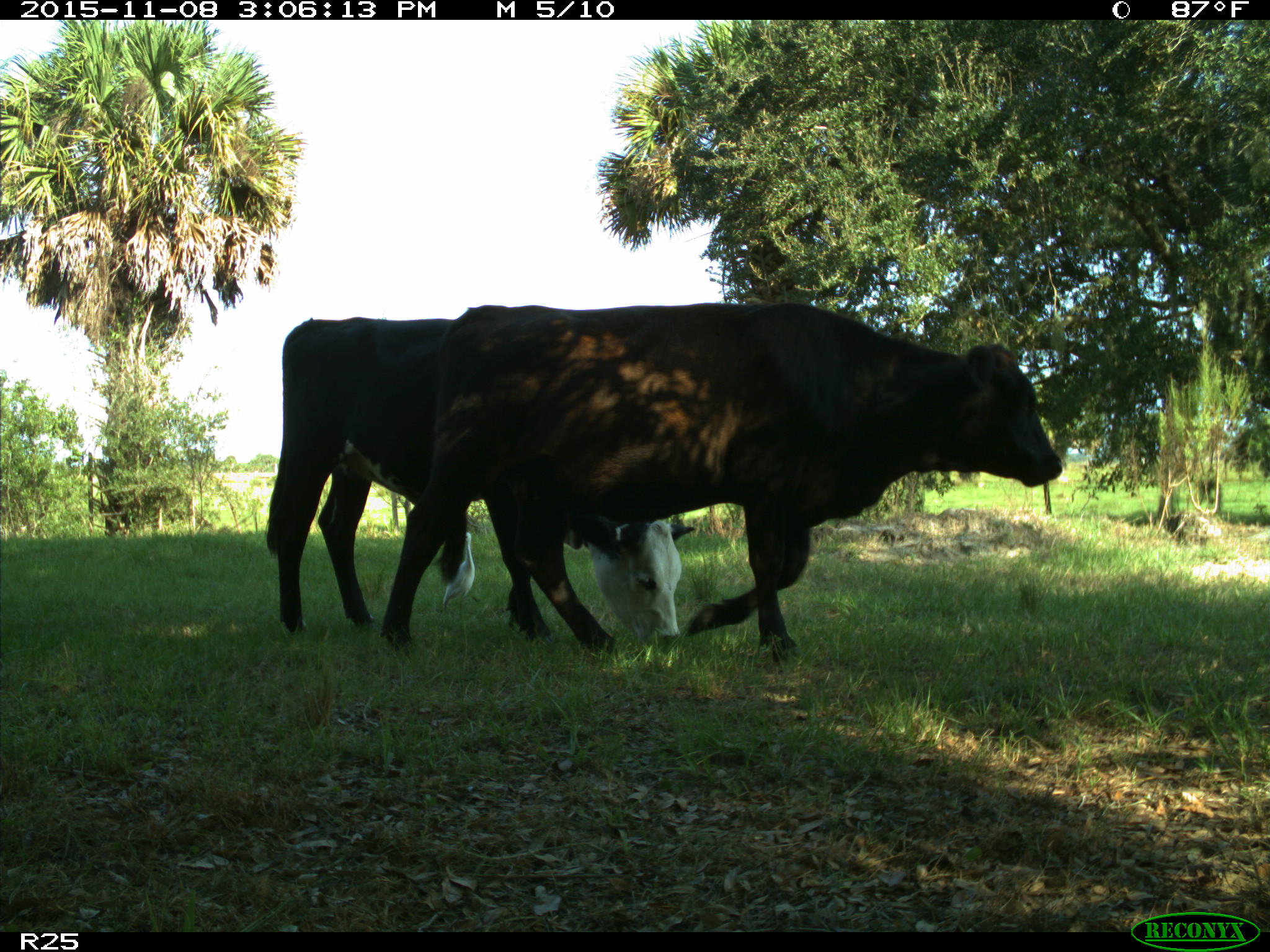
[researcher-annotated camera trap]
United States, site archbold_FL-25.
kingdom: Animalia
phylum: Chordata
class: Mammalia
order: Artiodactyla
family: Bovidae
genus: Bos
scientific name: Bos taurus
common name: domestic cow